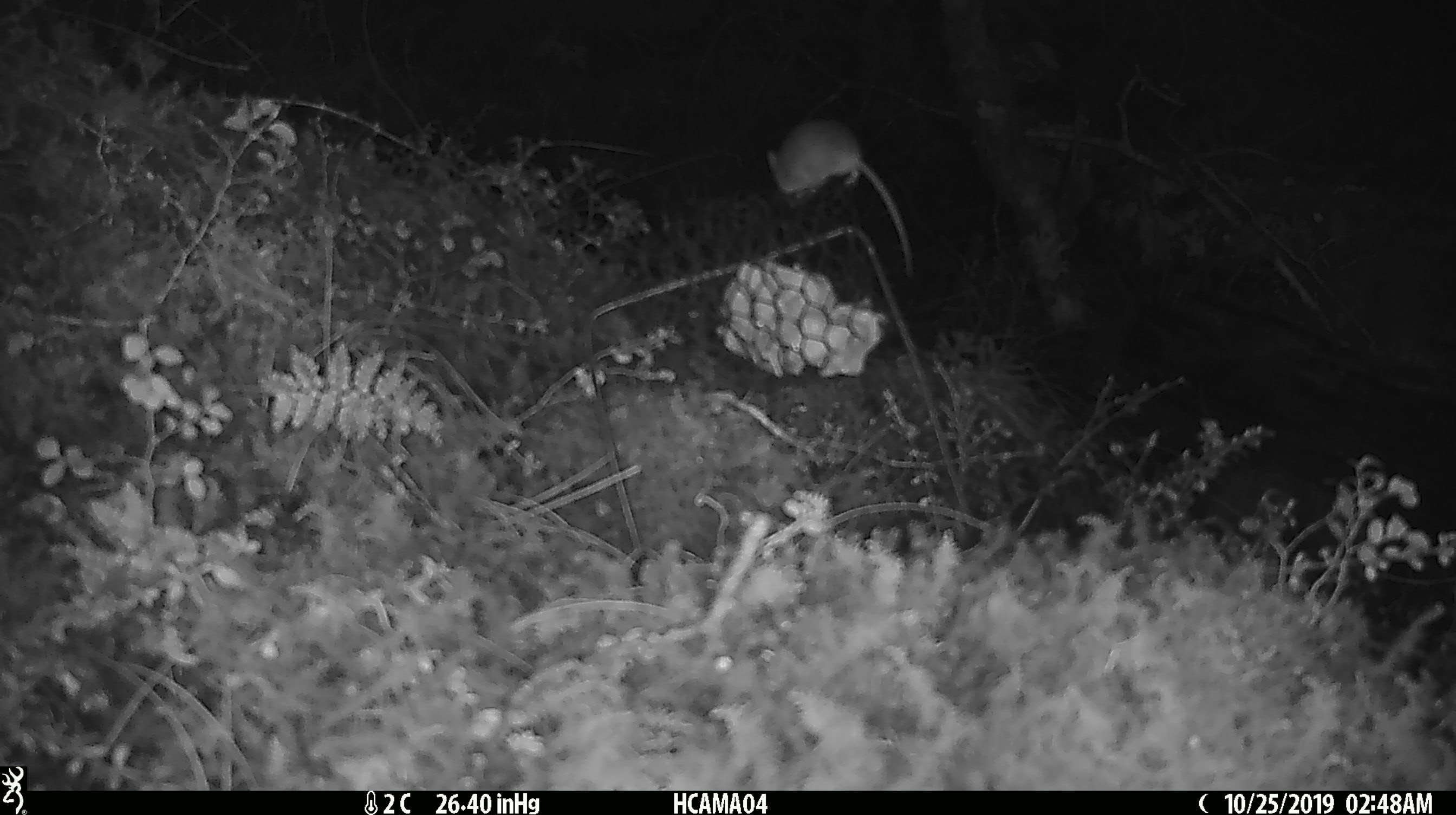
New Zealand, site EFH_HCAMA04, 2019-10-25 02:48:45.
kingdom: Animalia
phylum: Chordata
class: Mammalia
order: Rodentia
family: Muridae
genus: Mus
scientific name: Mus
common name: mouse